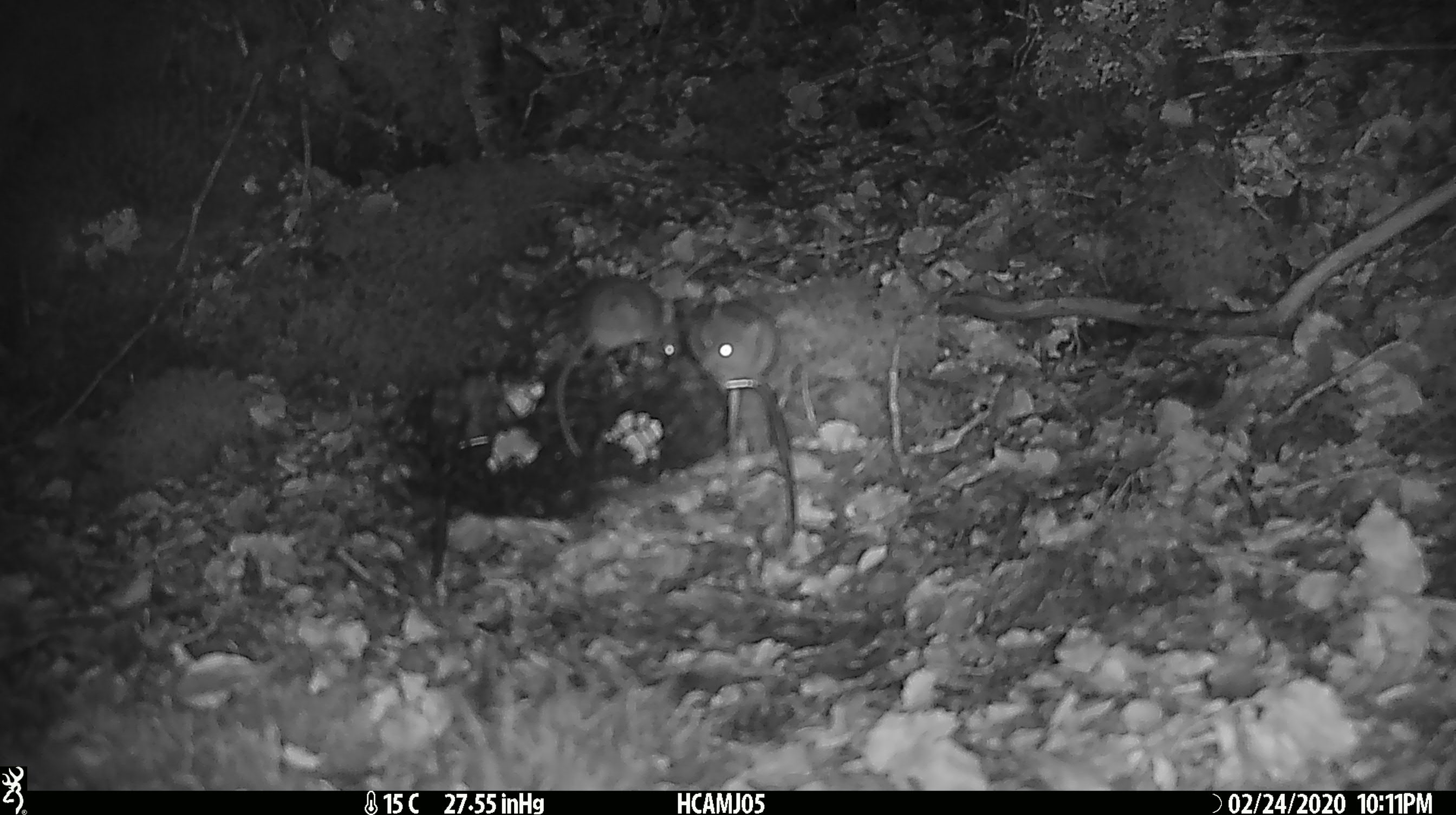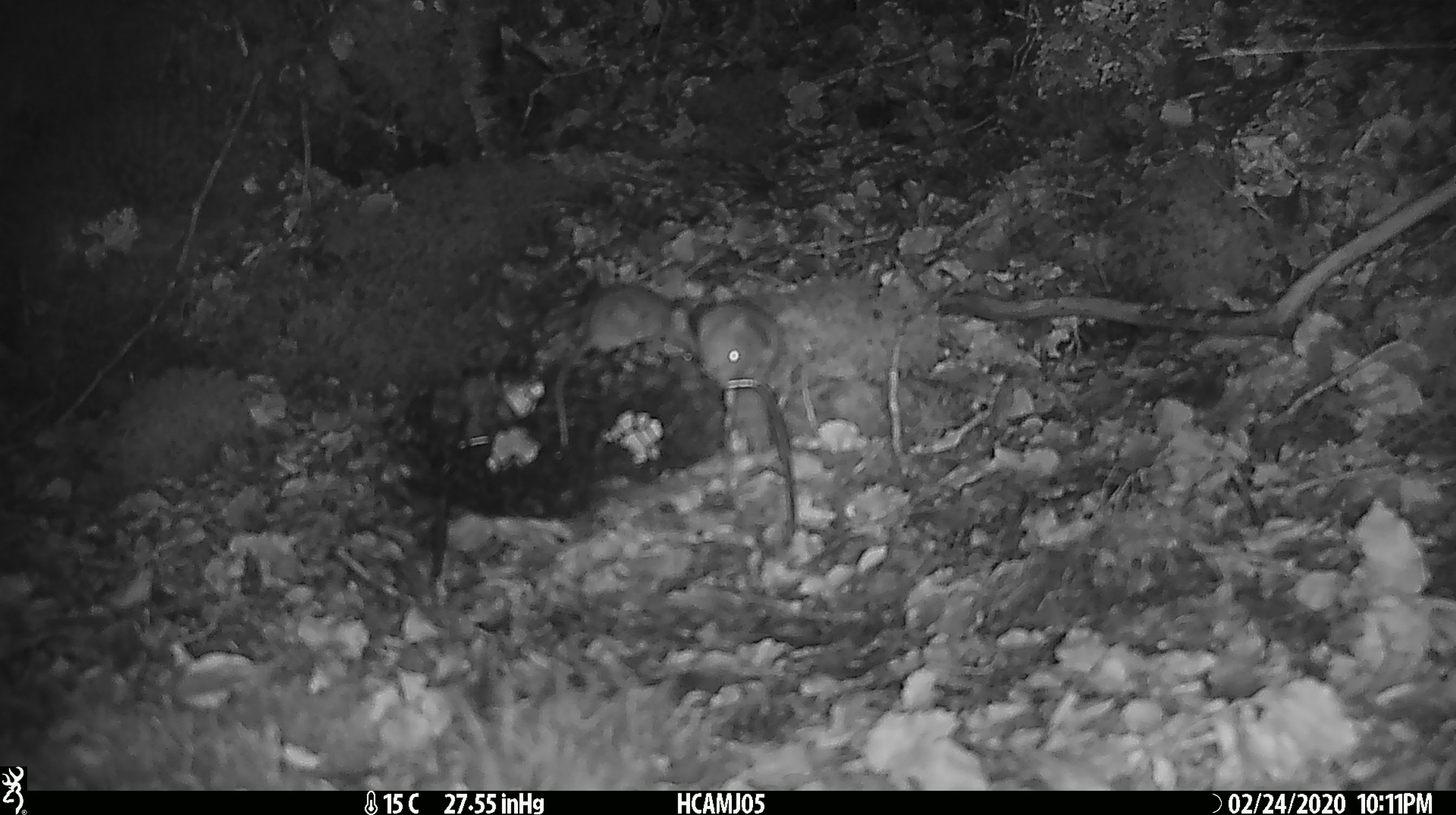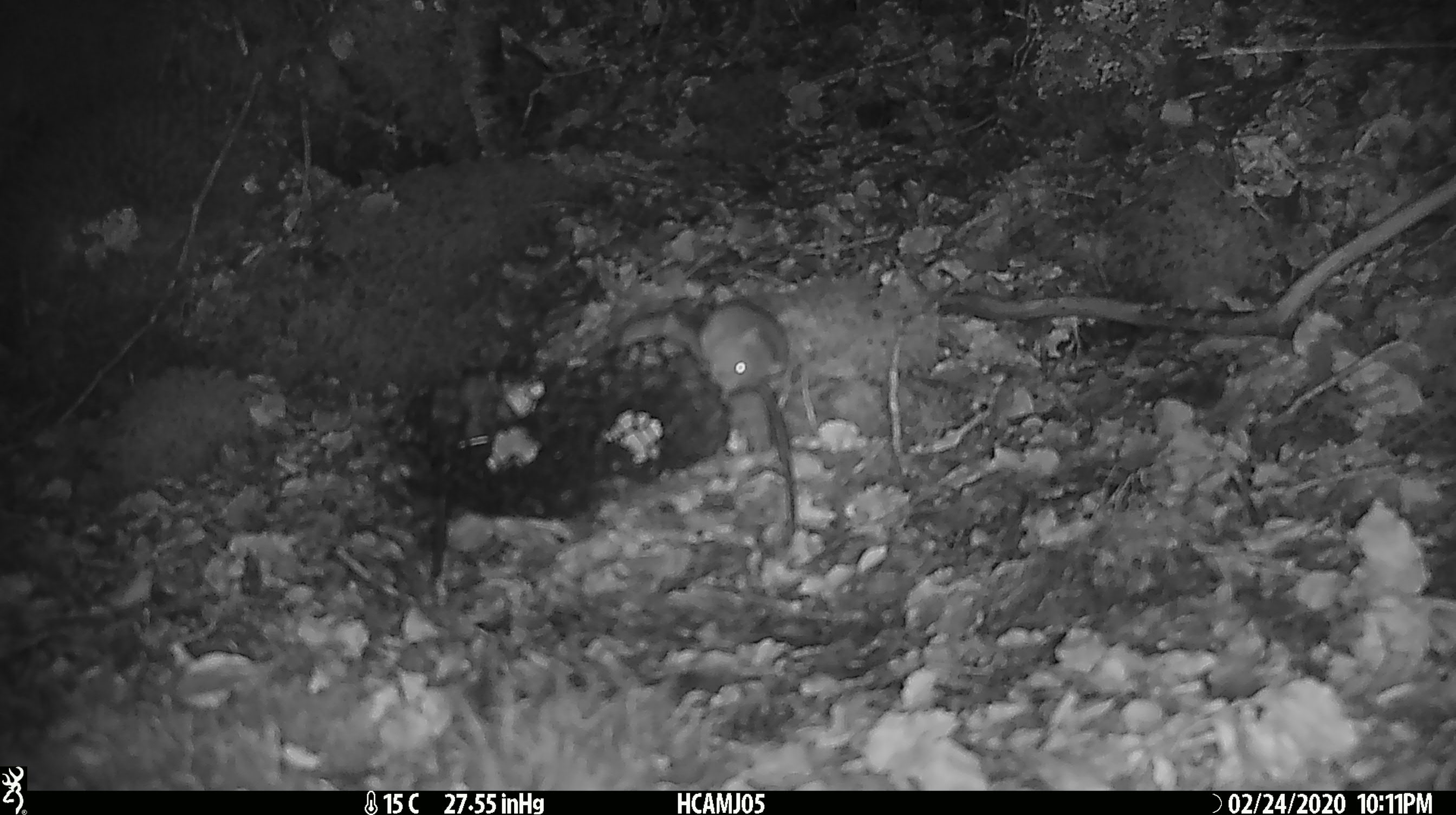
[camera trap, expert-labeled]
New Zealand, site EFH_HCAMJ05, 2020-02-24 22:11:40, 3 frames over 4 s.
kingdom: Animalia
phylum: Chordata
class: Mammalia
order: Rodentia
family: Muridae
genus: Mus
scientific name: Mus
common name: mouse